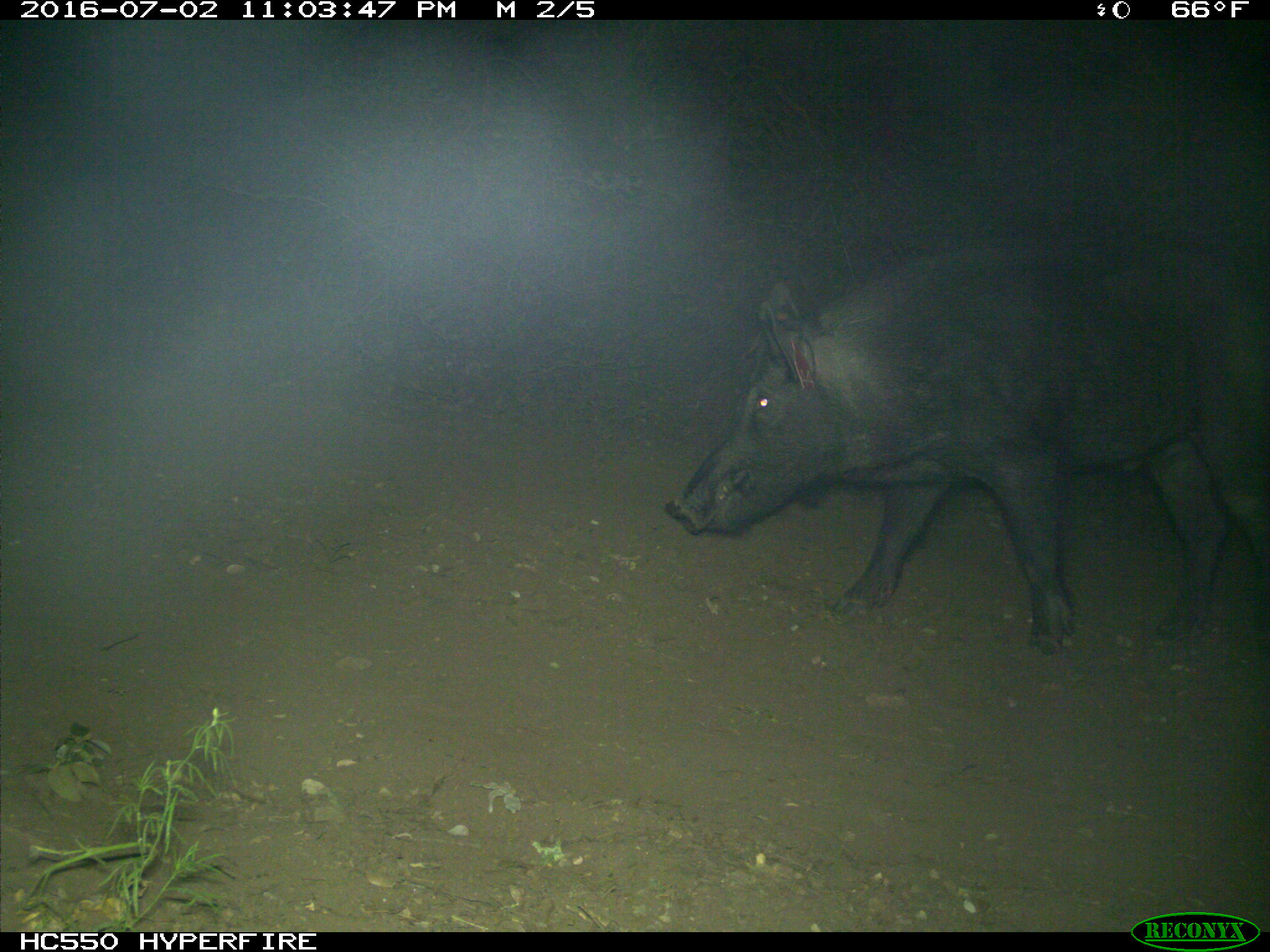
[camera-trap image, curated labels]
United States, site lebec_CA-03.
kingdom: Animalia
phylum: Chordata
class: Mammalia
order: Artiodactyla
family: Suidae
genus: Sus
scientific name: Sus scrofa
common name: wild boar